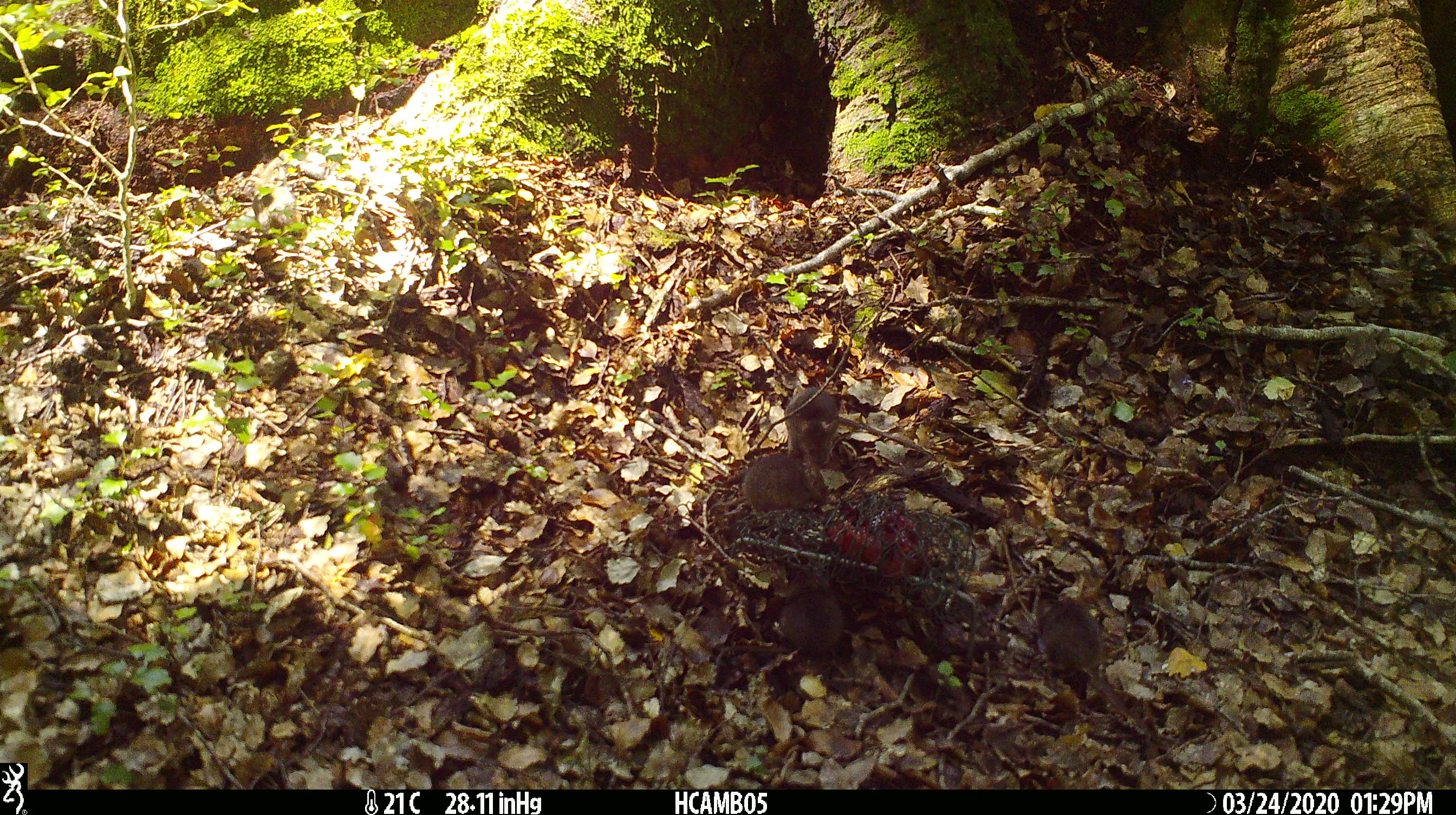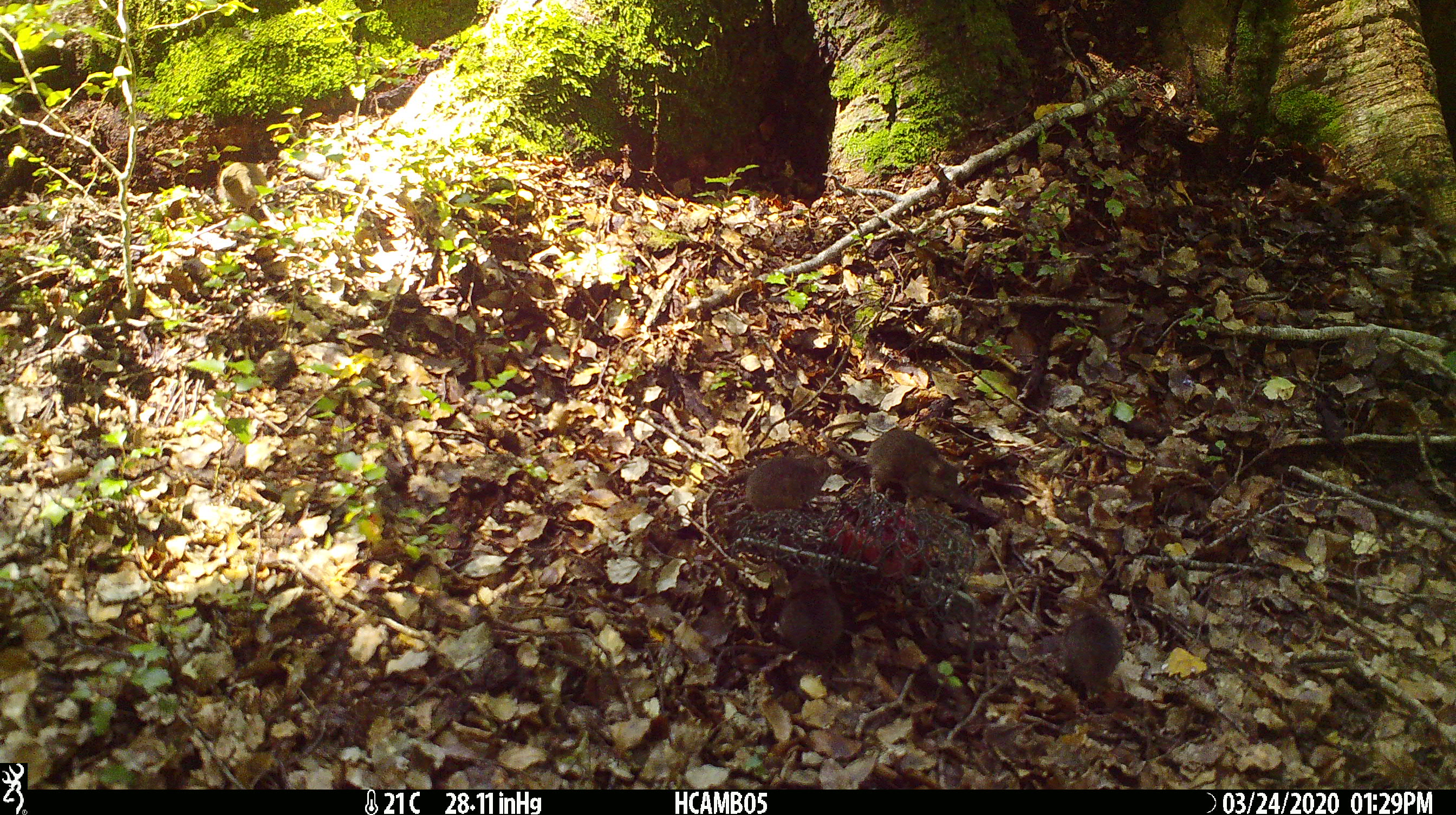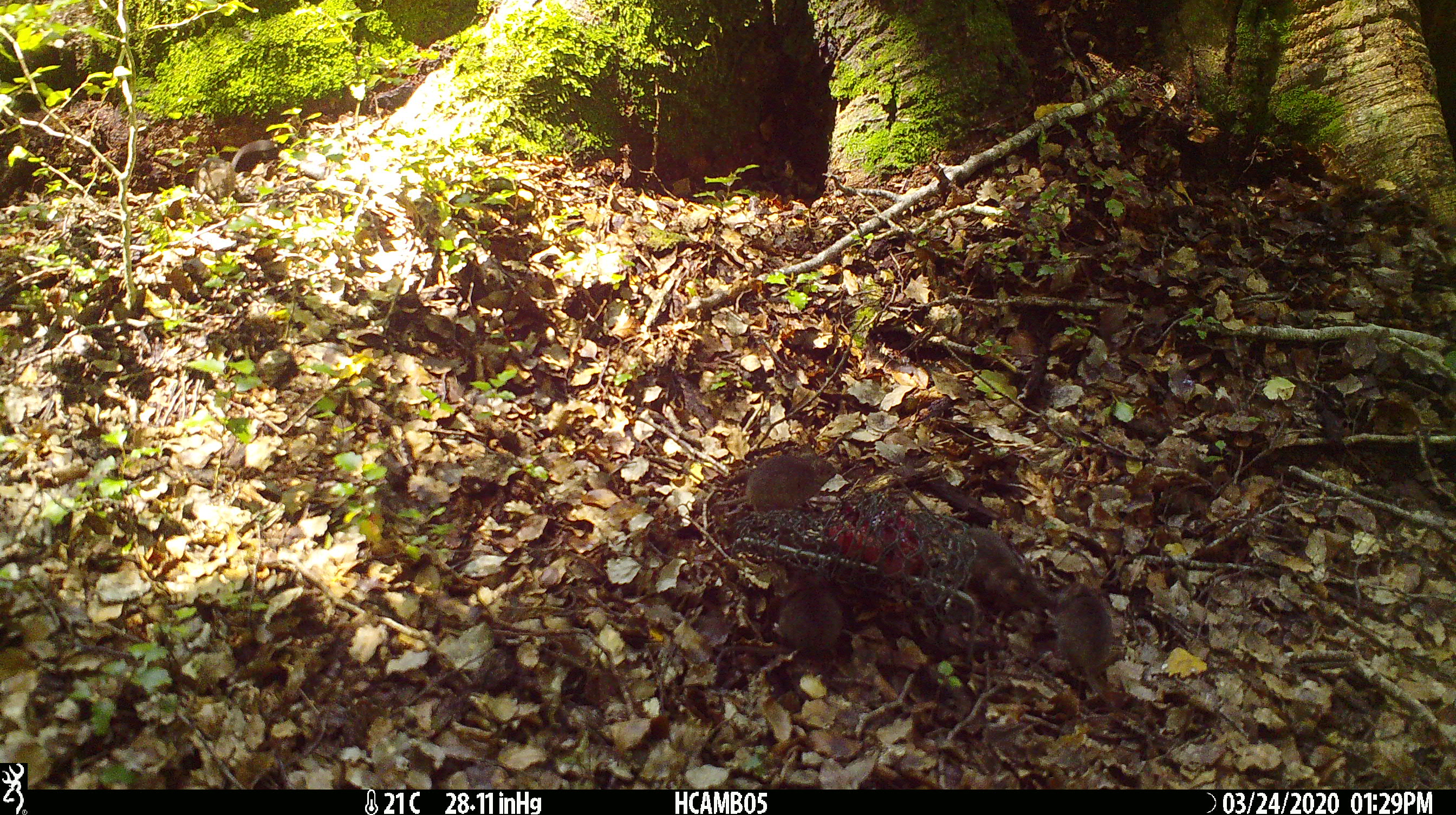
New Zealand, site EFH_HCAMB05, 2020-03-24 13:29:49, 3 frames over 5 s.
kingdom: Animalia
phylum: Chordata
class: Mammalia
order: Rodentia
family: Muridae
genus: Mus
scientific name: Mus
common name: mouse